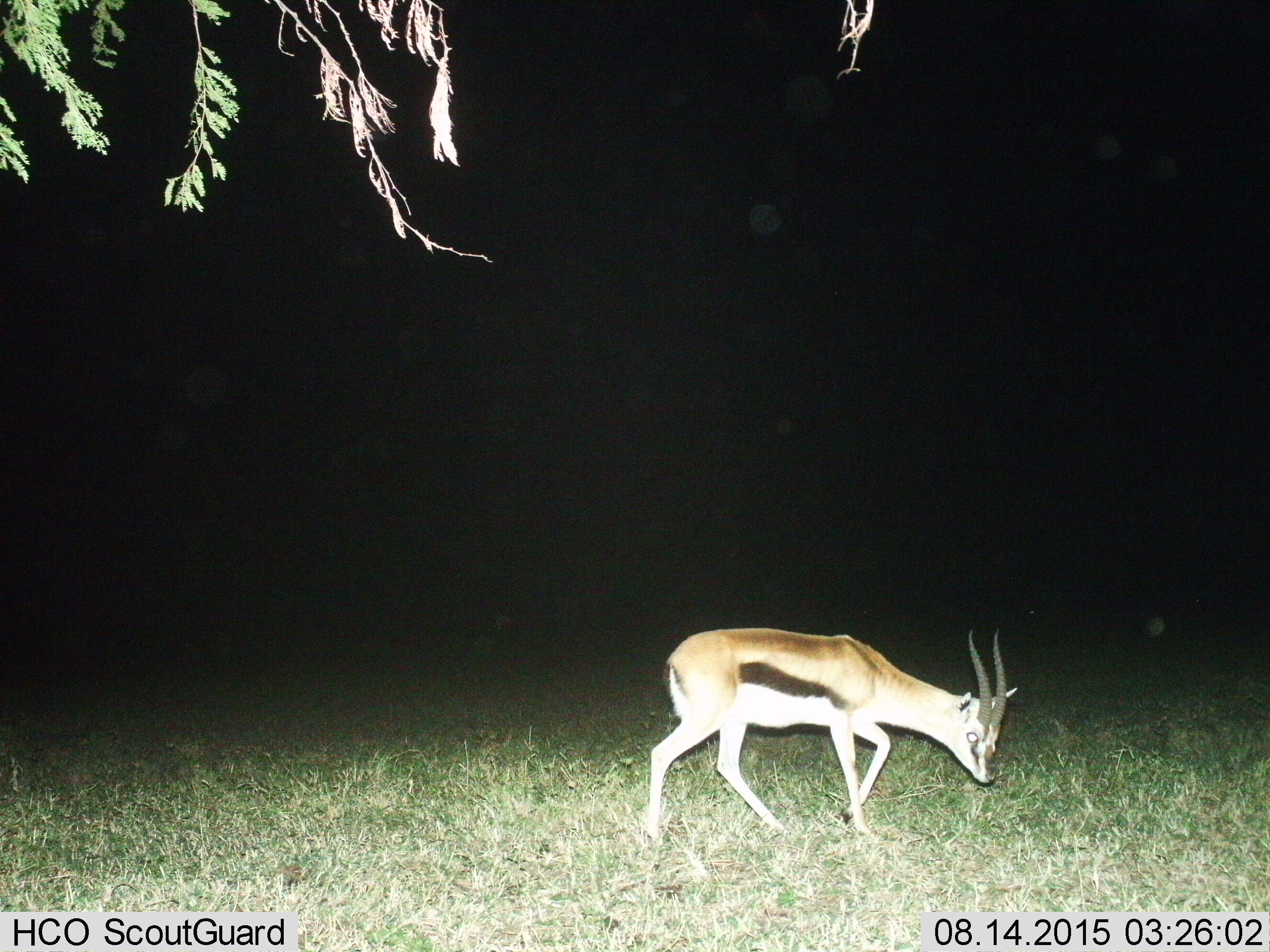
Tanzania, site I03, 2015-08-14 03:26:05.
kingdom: Animalia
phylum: Chordata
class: Mammalia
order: Artiodactyla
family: Bovidae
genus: Eudorcas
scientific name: Eudorcas thomsonii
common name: thomson's gazelle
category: gazellethomsons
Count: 1.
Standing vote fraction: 30%.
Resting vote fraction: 0%.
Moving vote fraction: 30%.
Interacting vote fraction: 0%.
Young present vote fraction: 0%.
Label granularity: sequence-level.